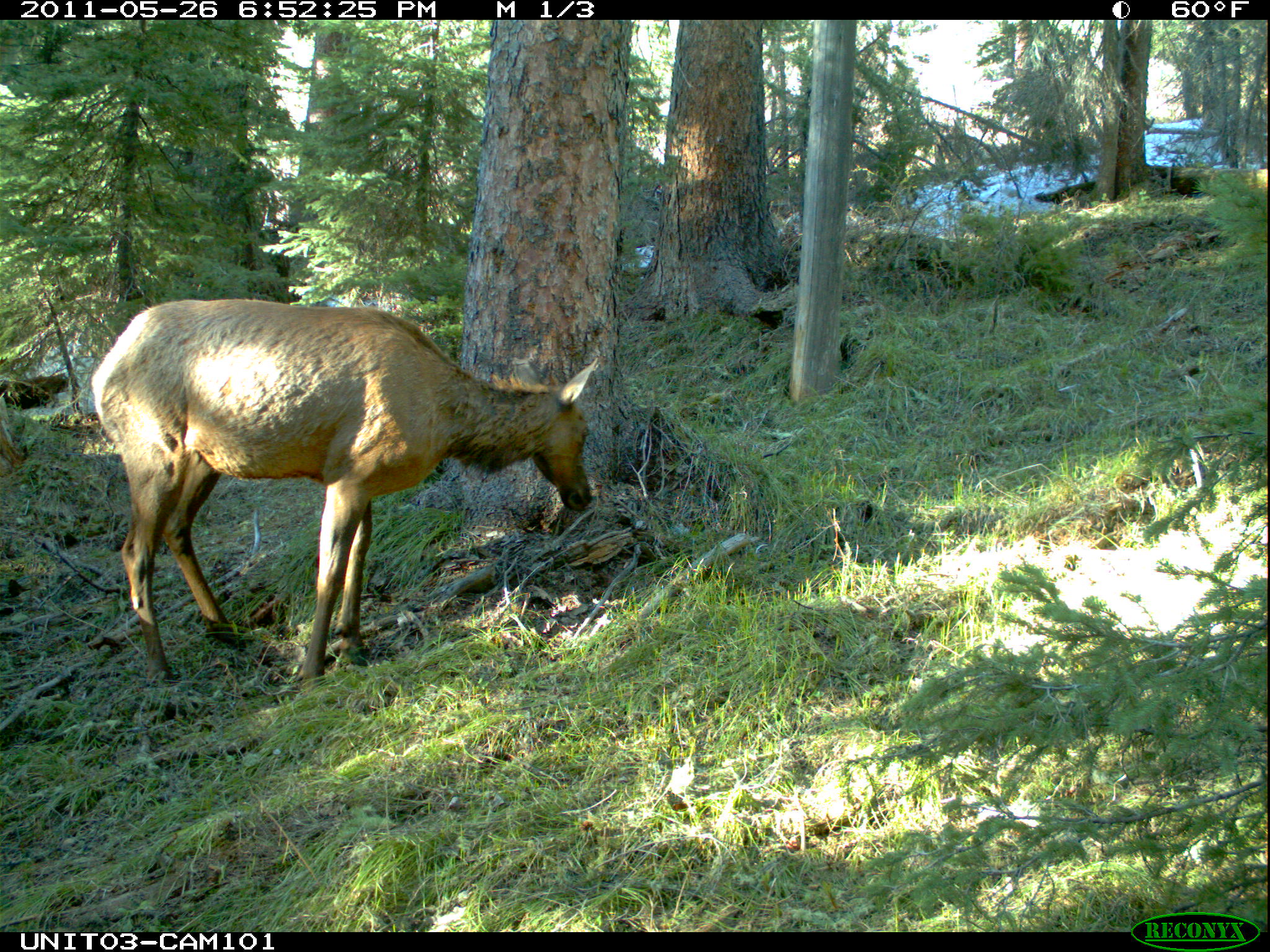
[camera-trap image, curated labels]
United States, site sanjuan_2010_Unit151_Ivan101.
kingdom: Animalia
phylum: Chordata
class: Mammalia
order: Artiodactyla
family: Cervidae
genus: Cervus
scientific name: Cervus elaphus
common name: red deer